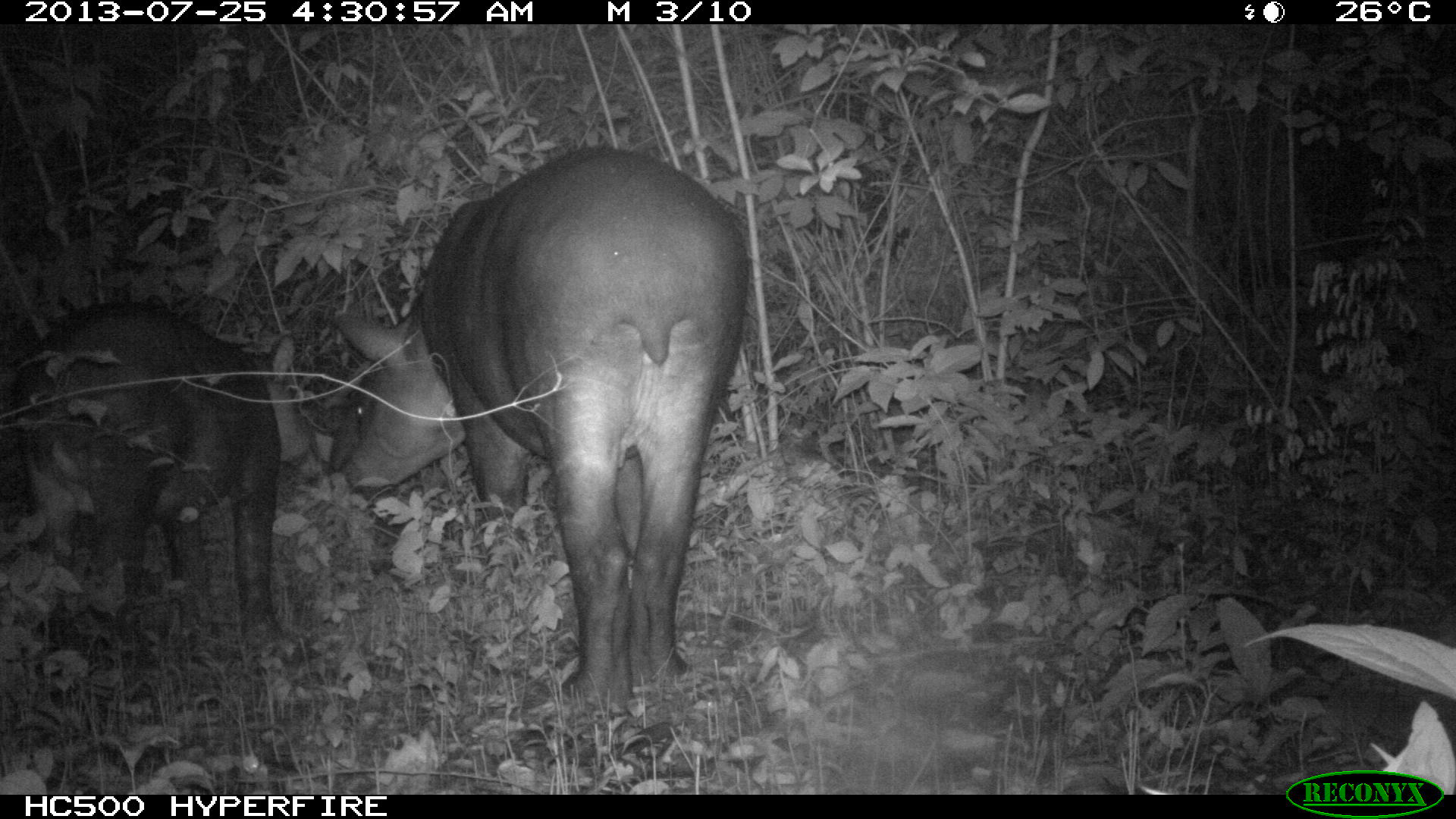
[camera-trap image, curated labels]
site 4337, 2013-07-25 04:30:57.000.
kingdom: Animalia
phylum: Chordata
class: Mammalia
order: Perissodactyla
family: Tapiridae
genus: Tapirus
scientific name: Tapirus bairdii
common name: baird's tapir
Tapirus bairdii (baird's tapir), count 2.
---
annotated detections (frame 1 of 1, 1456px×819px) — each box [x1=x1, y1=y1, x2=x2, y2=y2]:
tapirus bairdii: [x1=325, y1=144, x2=751, y2=706]; [x1=13, y1=298, x2=306, y2=651]